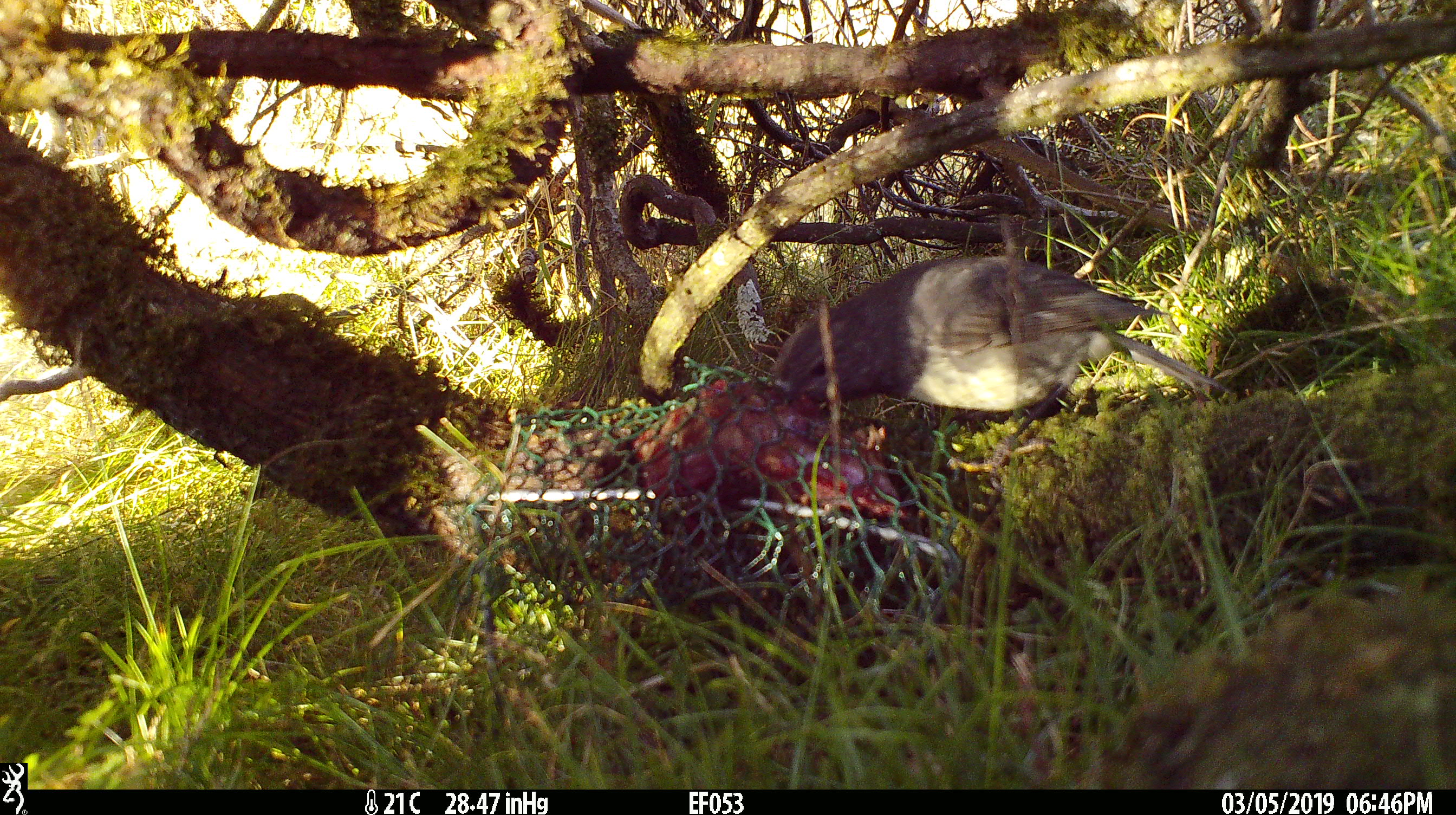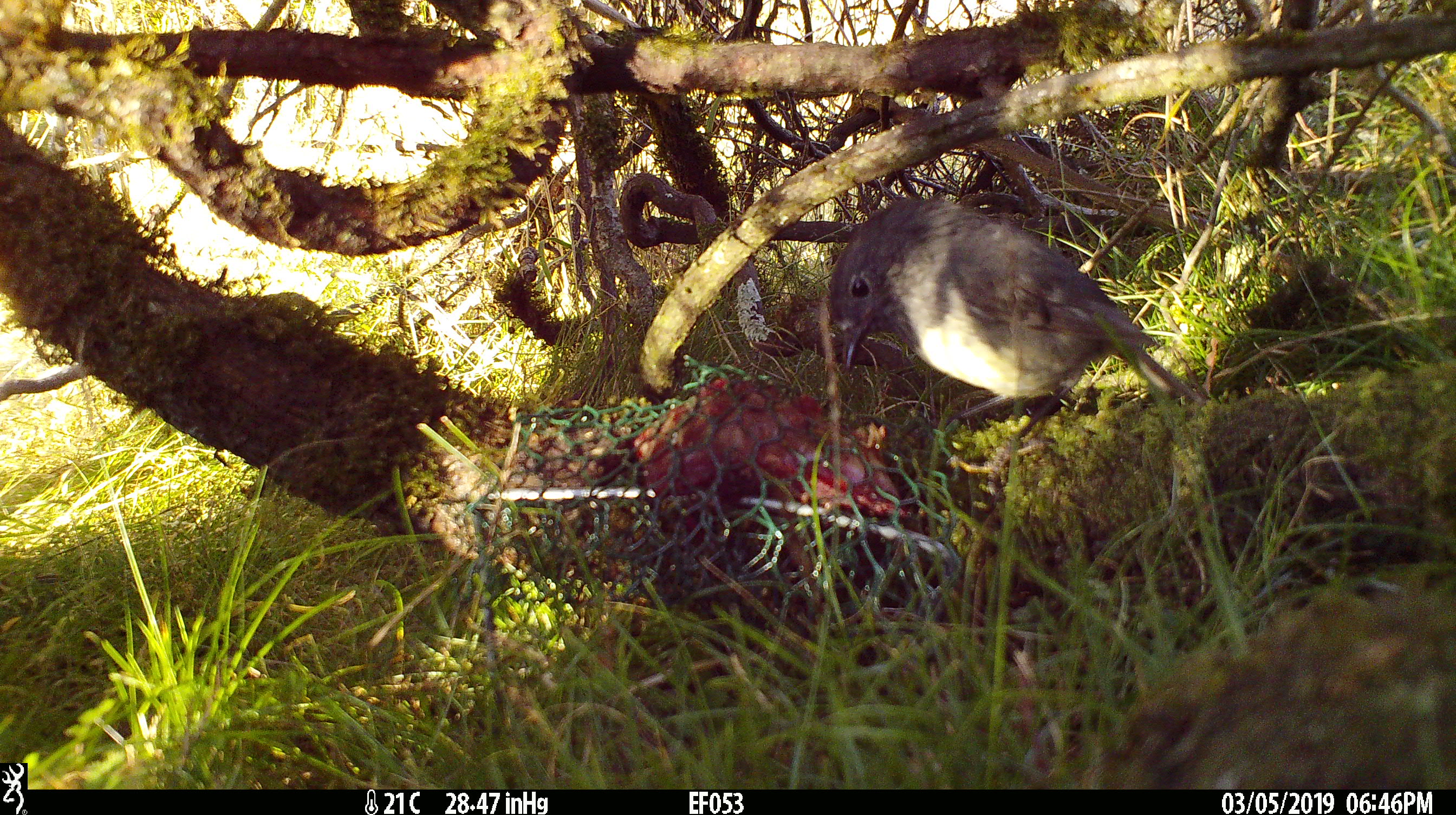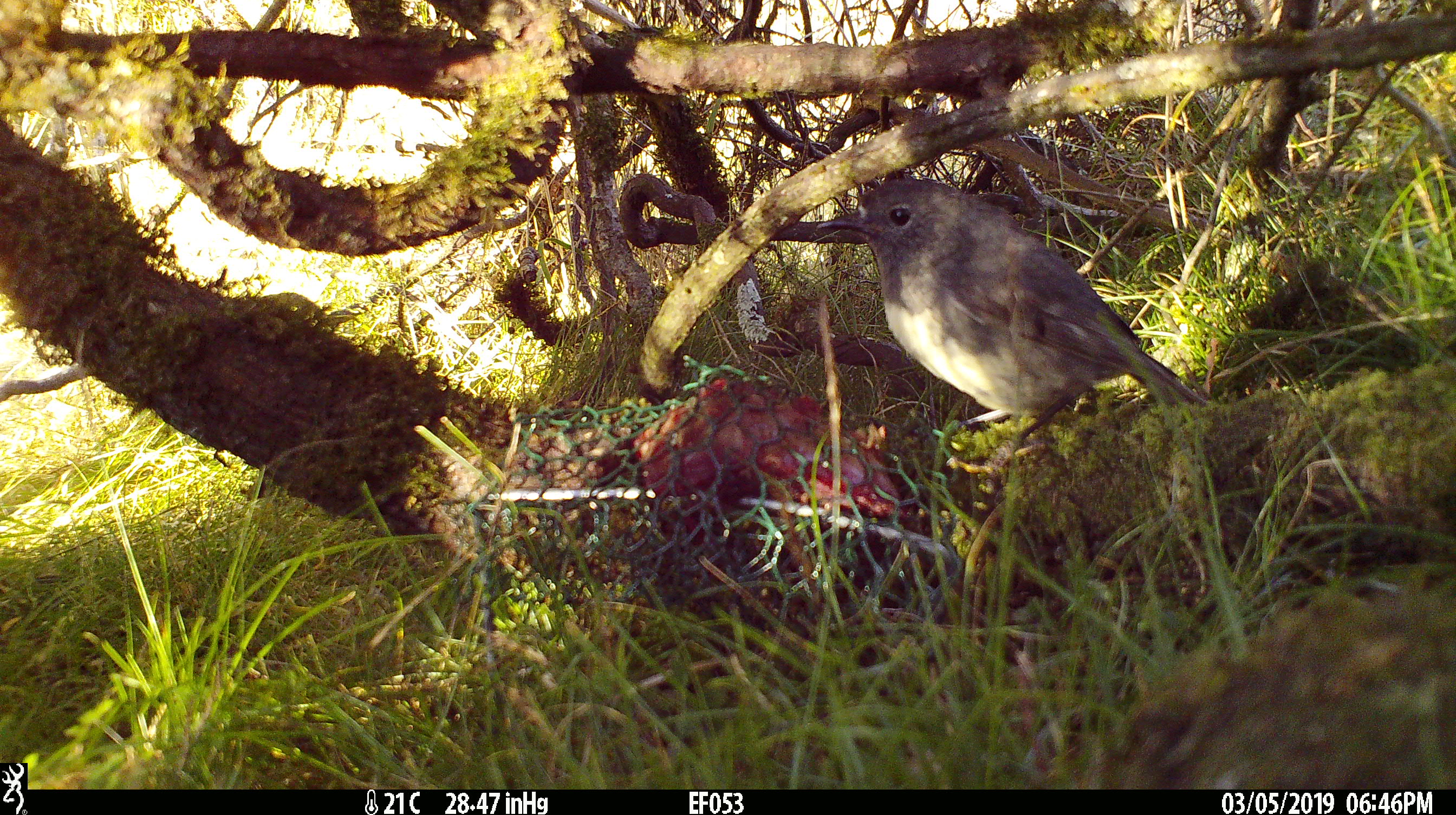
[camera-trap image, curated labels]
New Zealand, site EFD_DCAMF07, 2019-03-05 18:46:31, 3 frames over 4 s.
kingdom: Animalia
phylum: Chordata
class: Aves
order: Passeriformes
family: Petroicidae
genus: Petroica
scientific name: Petroica australis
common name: new zealand robin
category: robin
Robin (new zealand robin) (Petroica australis).